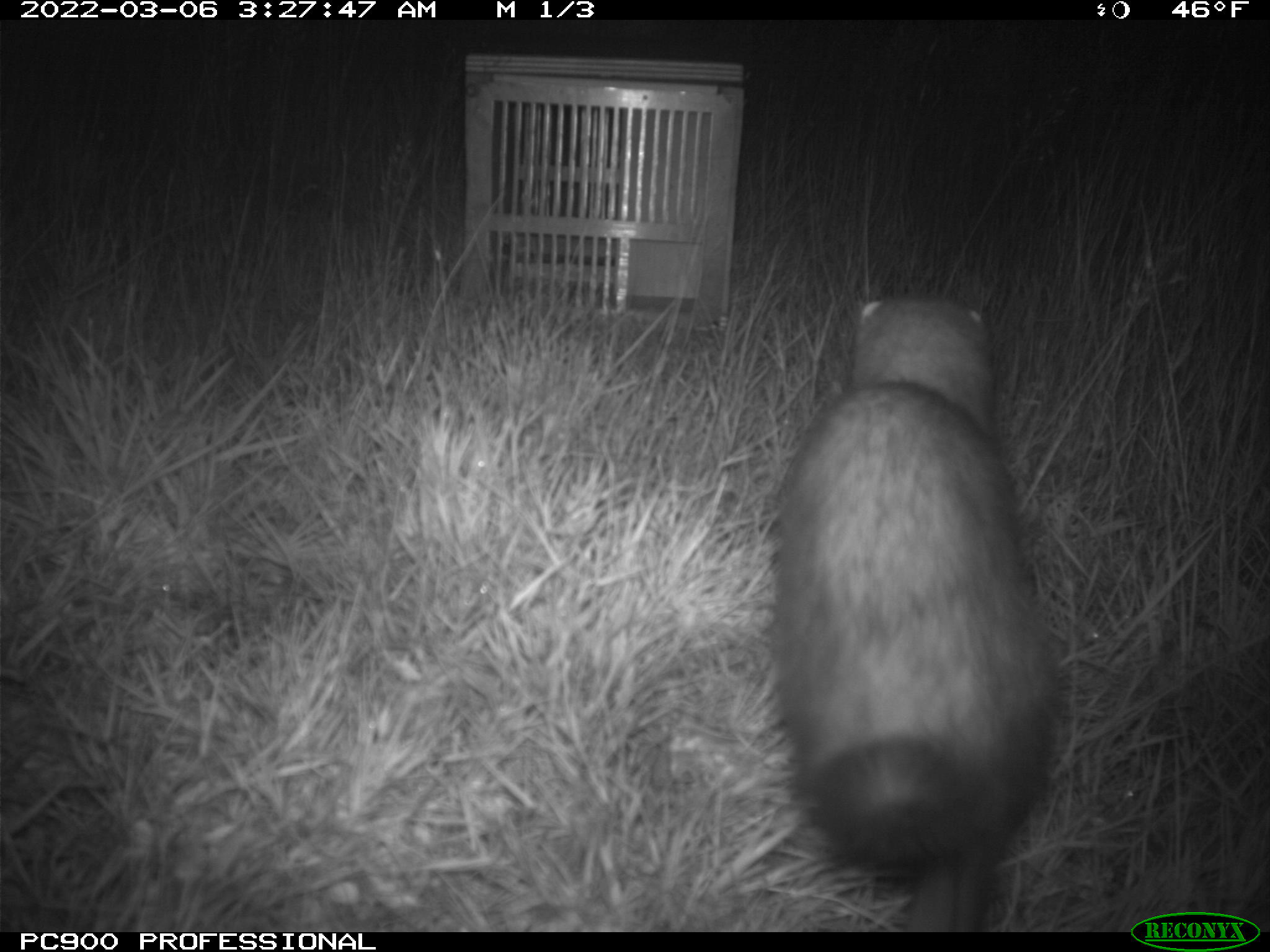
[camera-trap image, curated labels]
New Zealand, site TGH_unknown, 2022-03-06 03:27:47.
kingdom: Animalia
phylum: Chordata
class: Mammalia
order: Carnivora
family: Mustelidae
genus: Mustela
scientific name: Mustela furo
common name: ferret